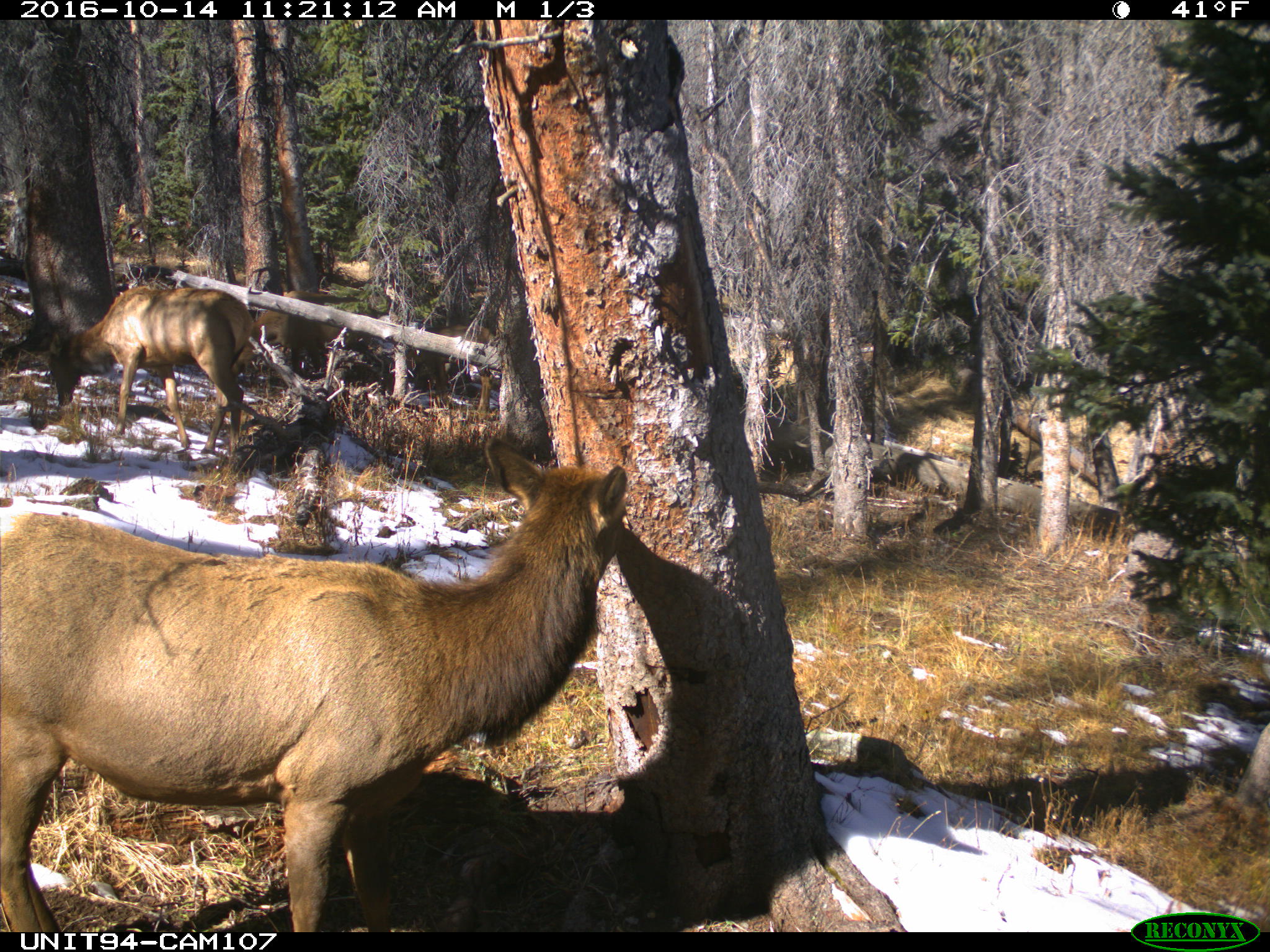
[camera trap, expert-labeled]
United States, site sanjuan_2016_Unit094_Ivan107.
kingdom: Animalia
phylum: Chordata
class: Mammalia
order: Artiodactyla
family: Cervidae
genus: Cervus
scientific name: Cervus elaphus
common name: red deer